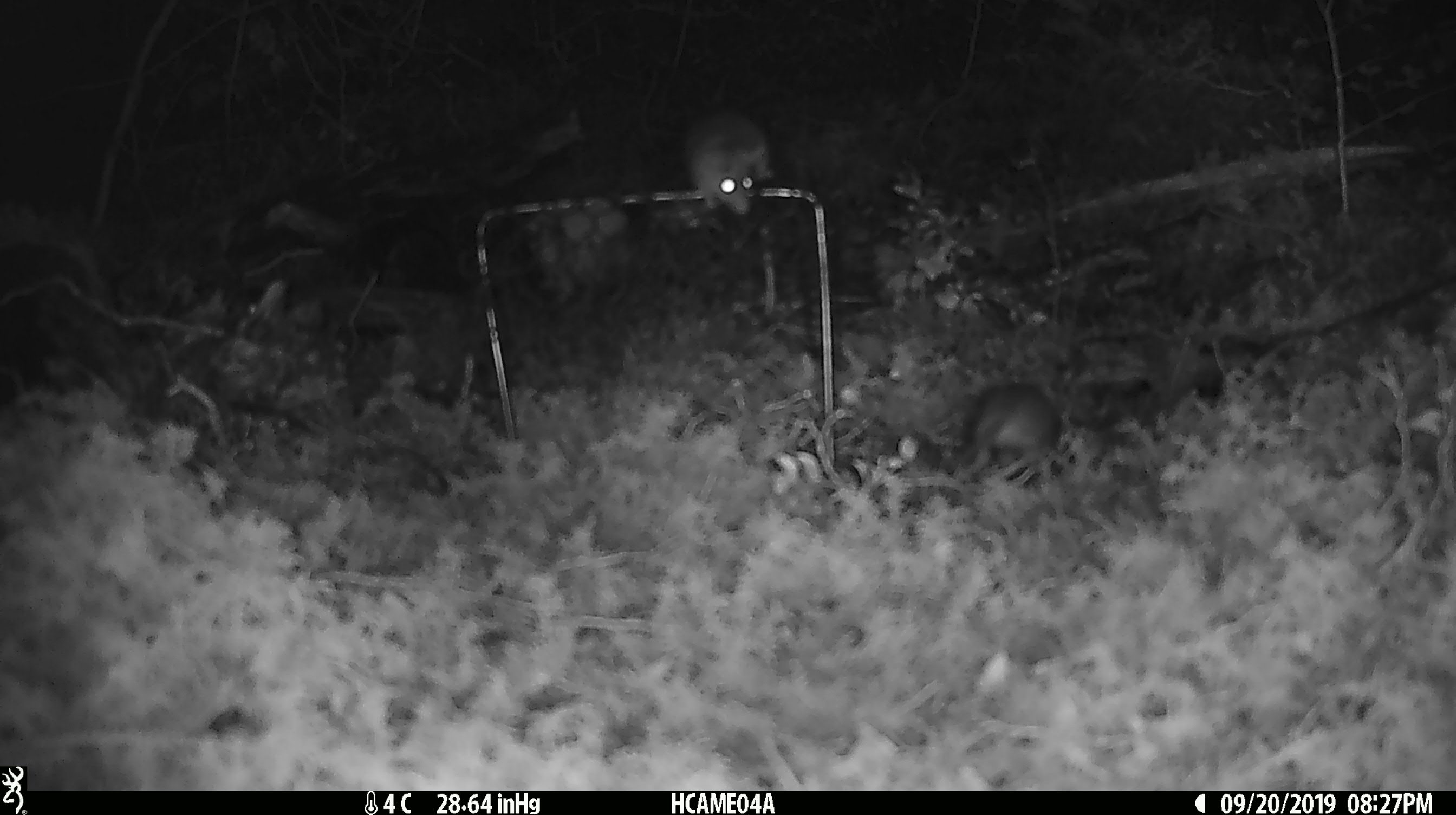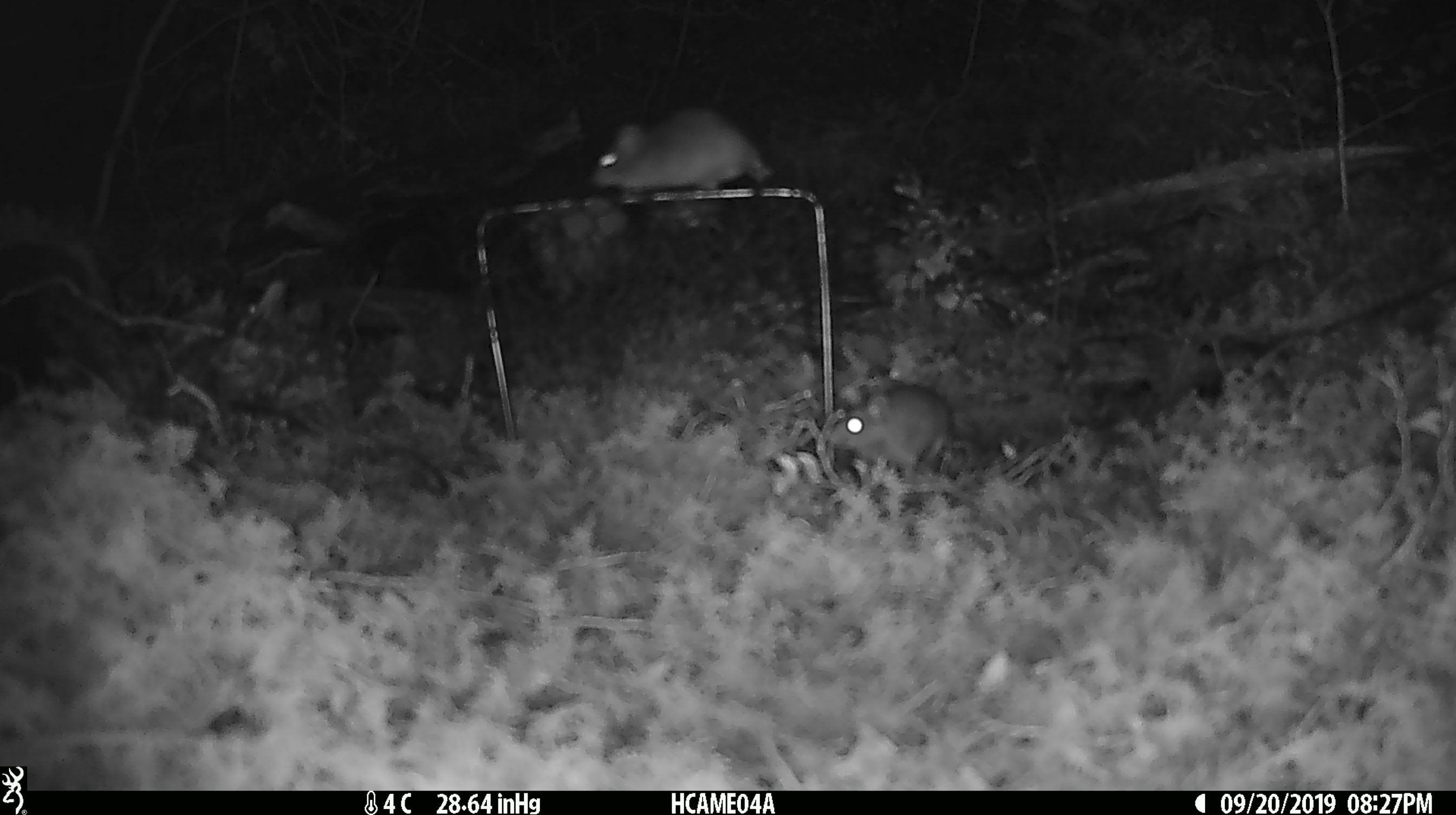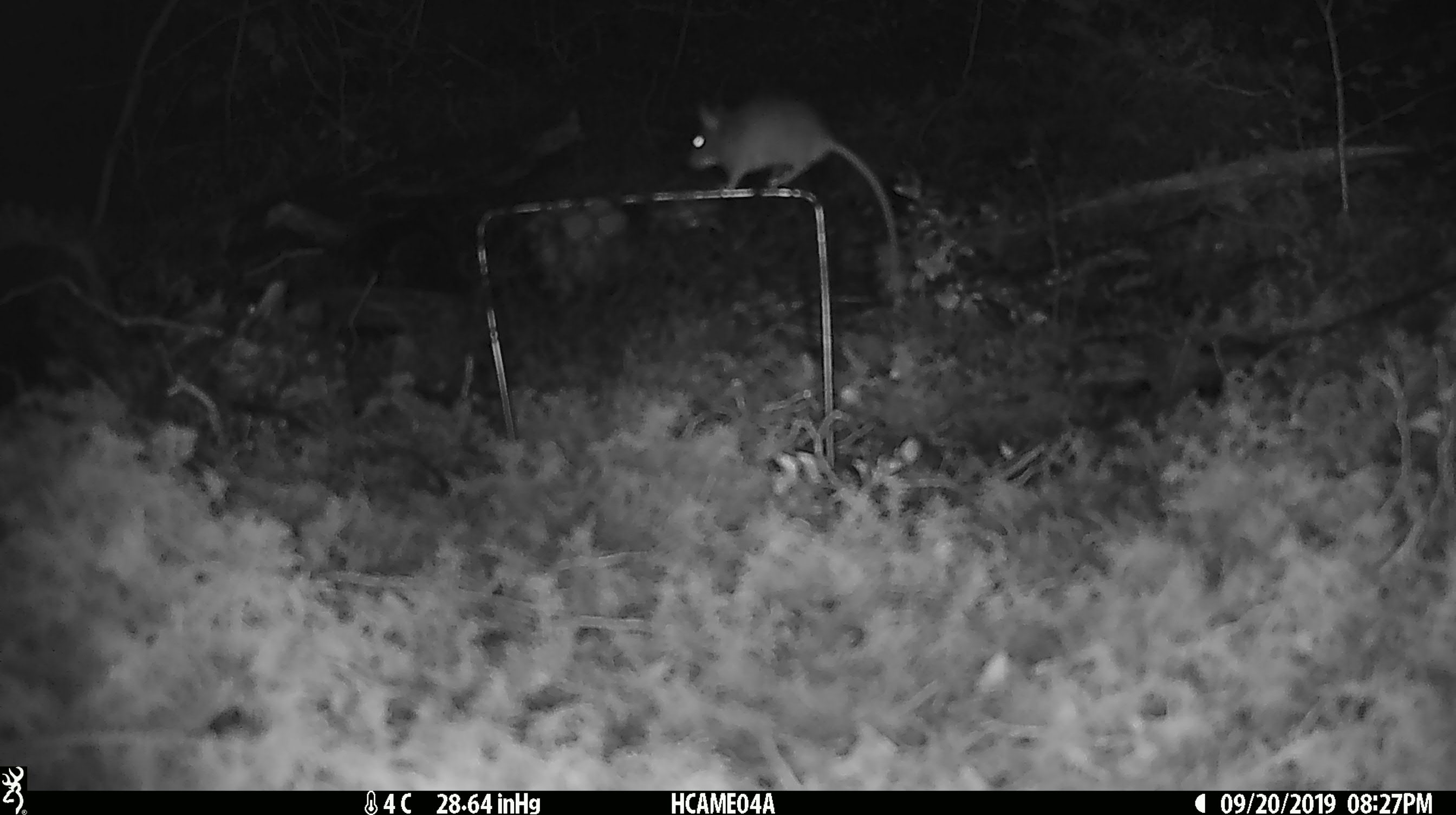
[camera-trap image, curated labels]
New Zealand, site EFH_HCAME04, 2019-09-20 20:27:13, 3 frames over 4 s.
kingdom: Animalia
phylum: Chordata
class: Mammalia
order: Rodentia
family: Muridae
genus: Mus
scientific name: Mus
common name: mouse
Mouse (Mus).